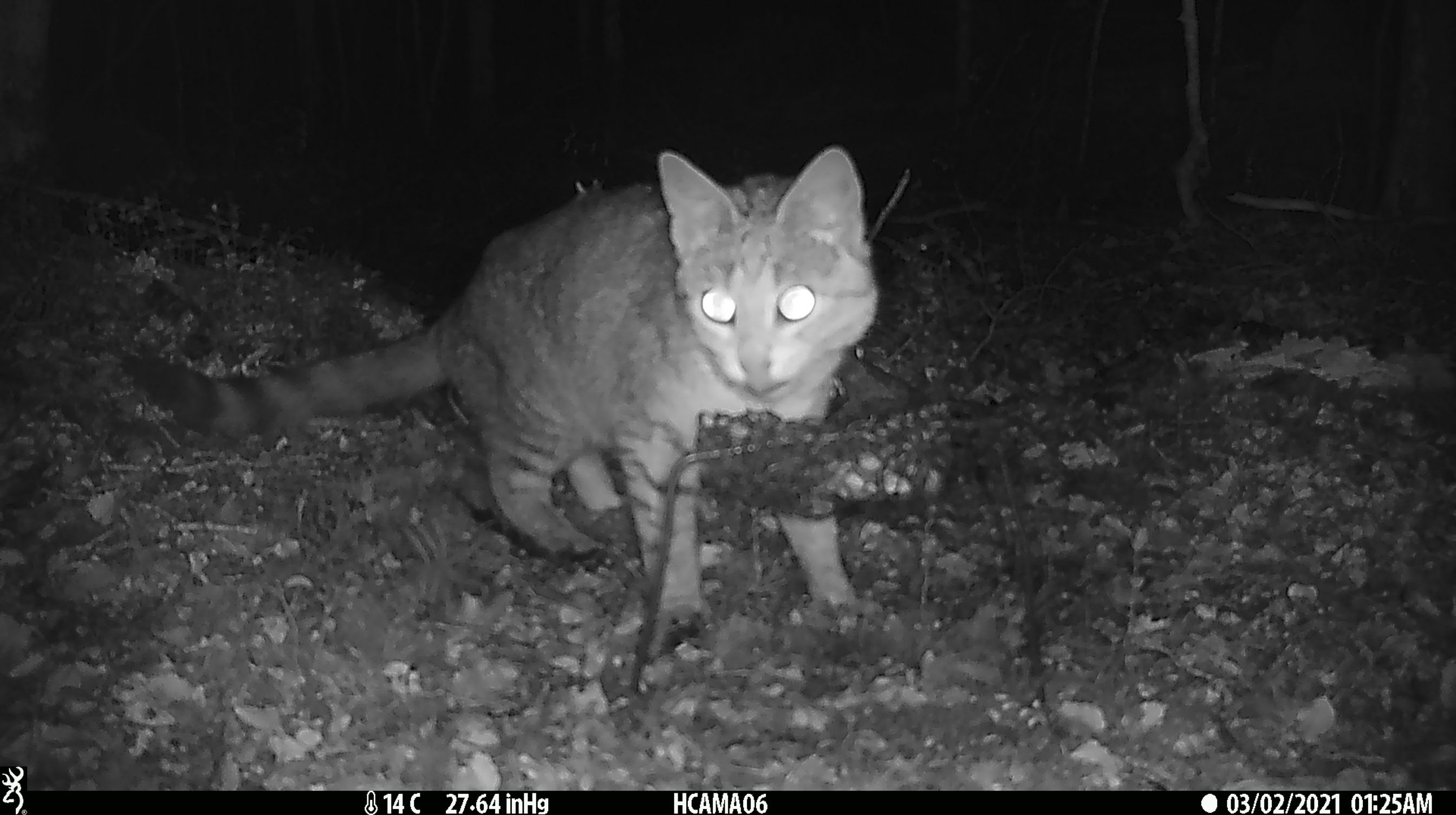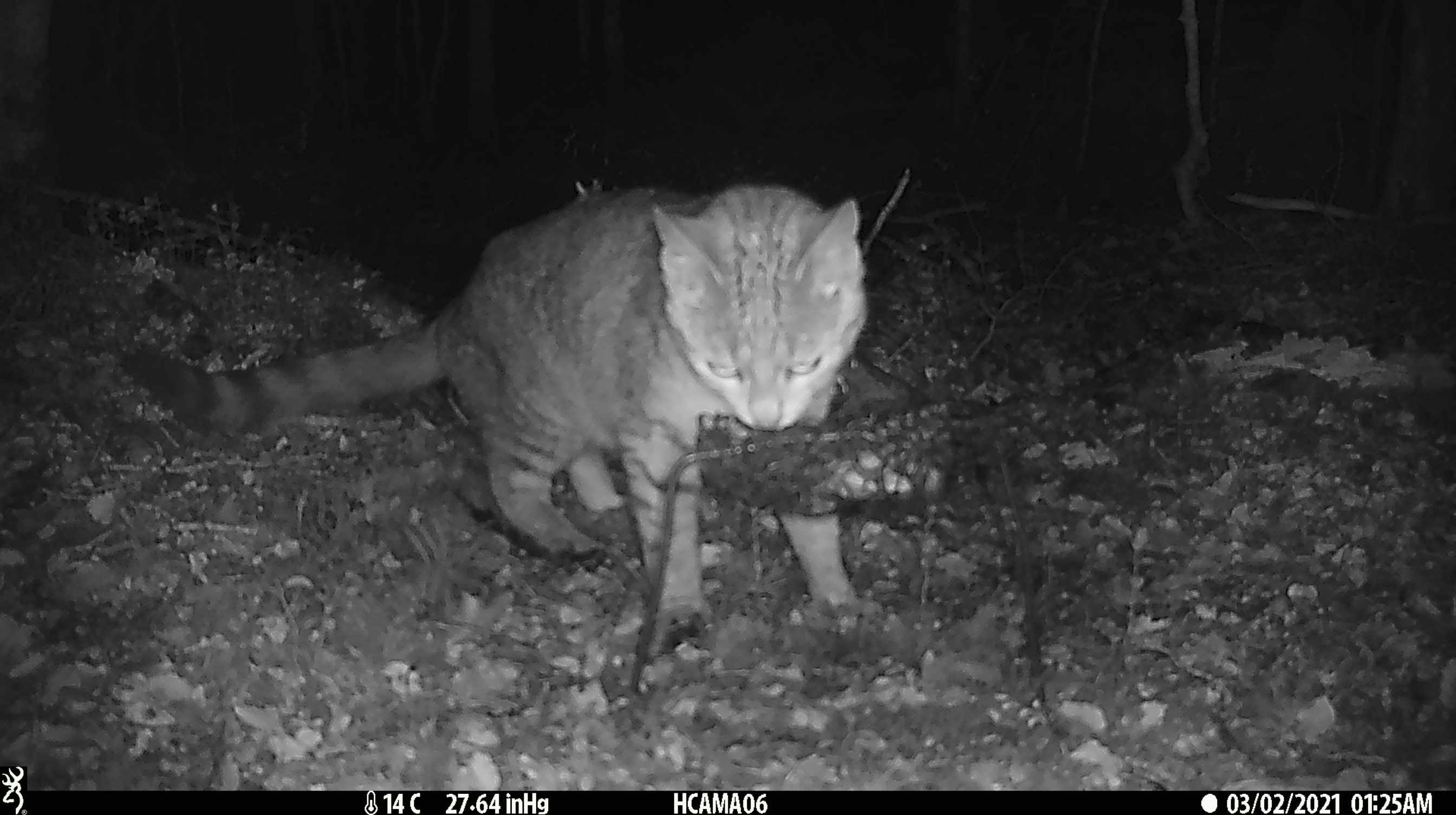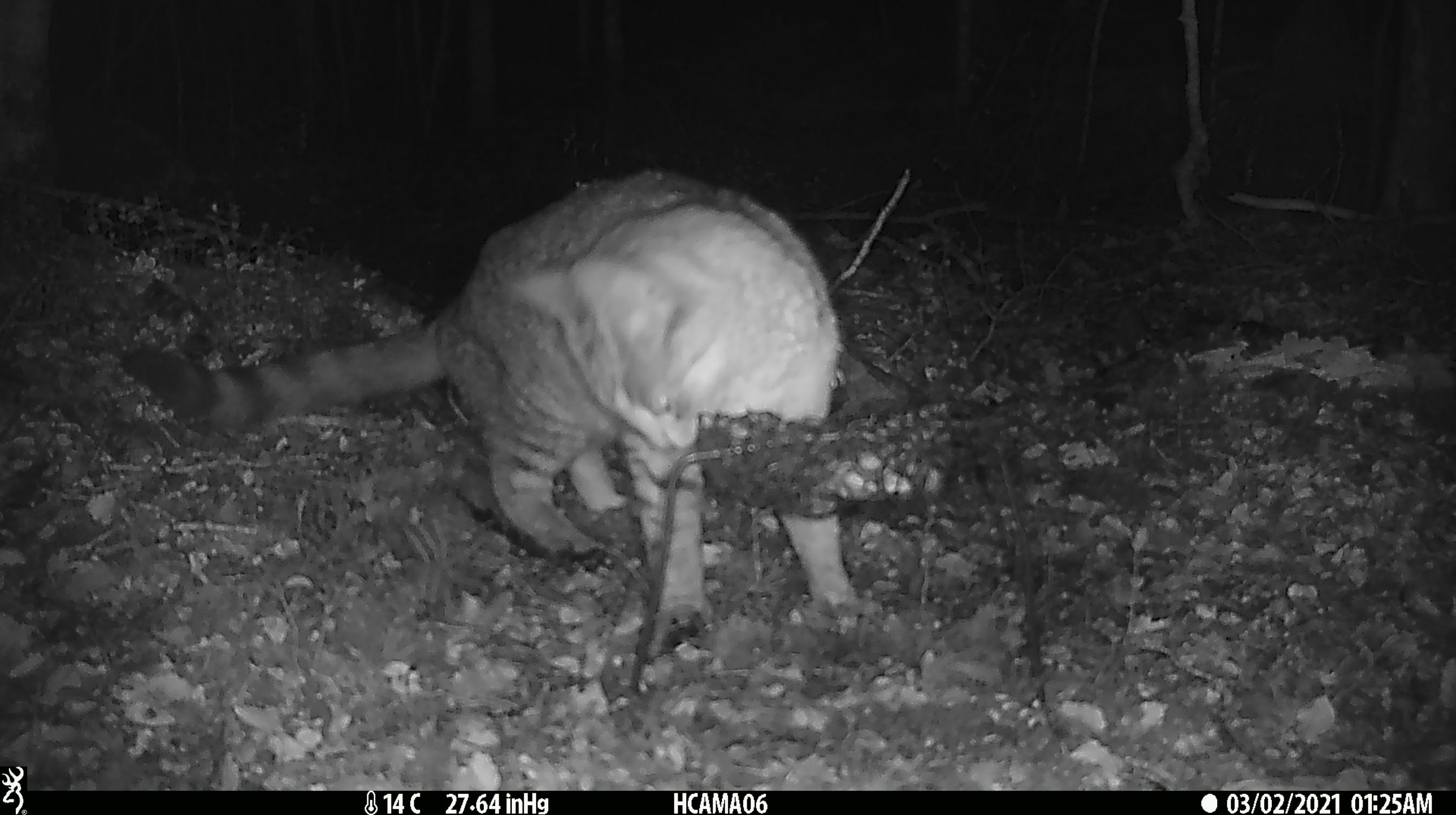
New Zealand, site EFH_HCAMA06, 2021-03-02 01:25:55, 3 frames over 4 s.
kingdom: Animalia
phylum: Chordata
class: Mammalia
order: Carnivora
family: Felidae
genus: Felis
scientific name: Felis catus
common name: domestic cat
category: cat